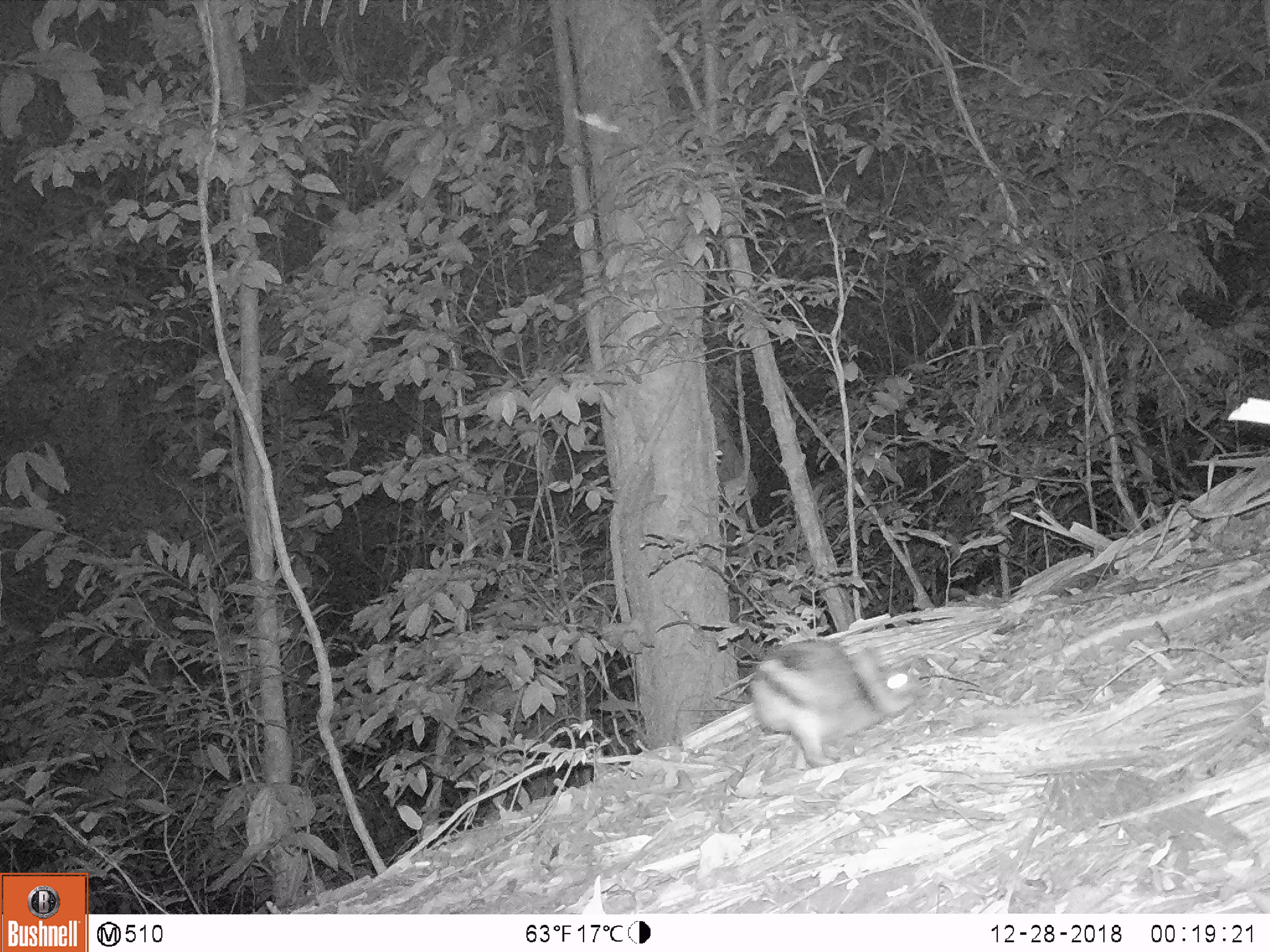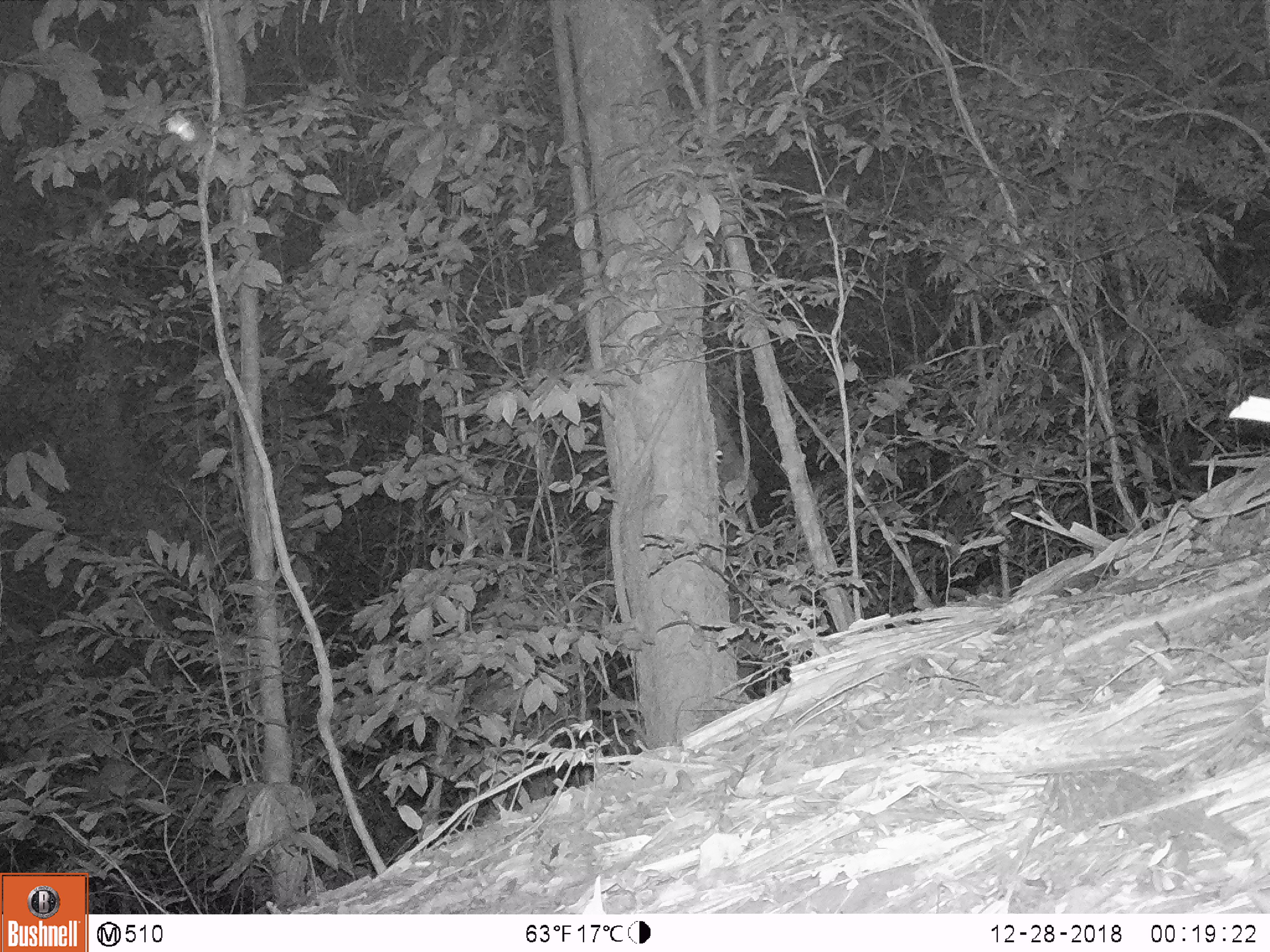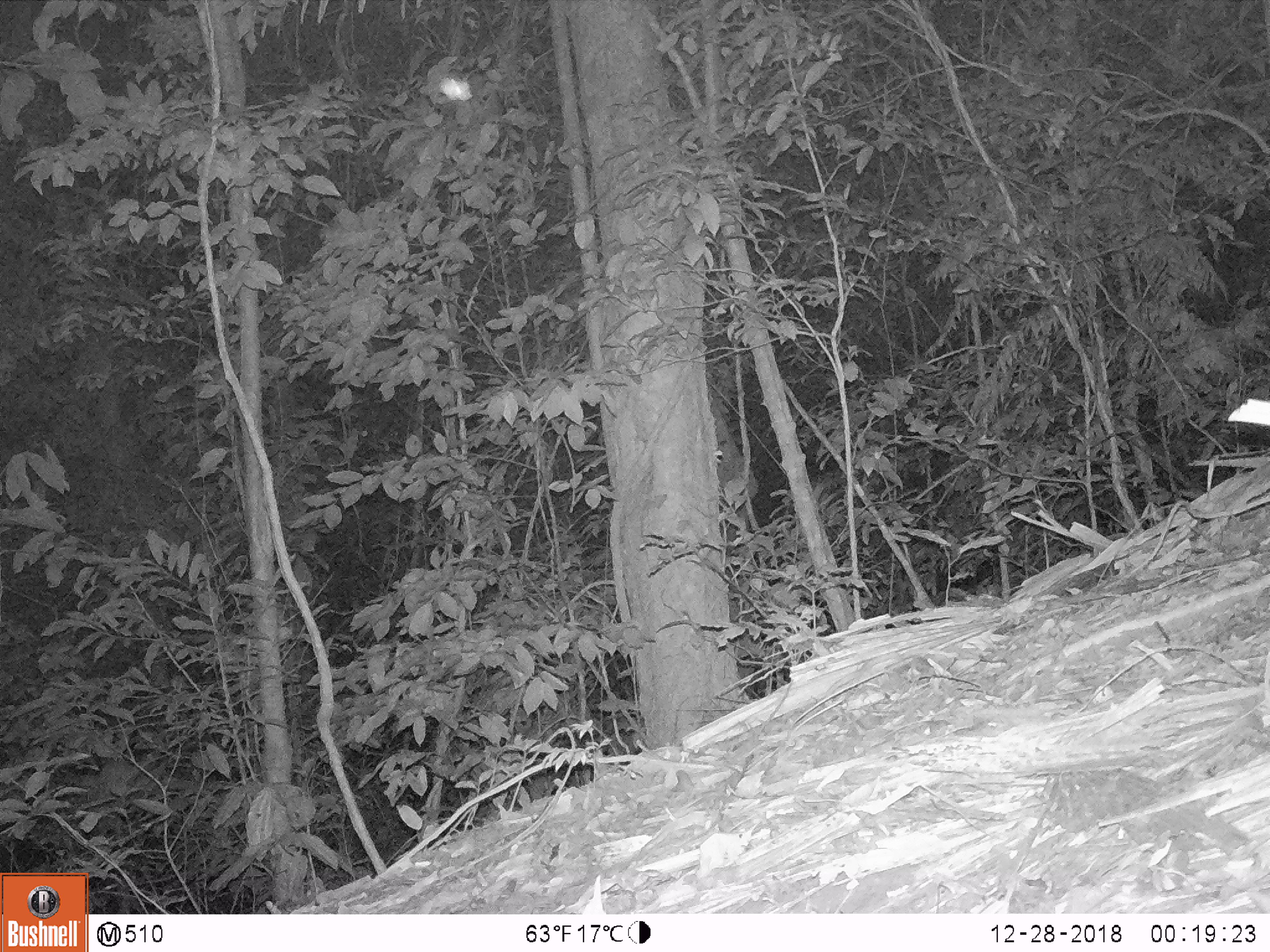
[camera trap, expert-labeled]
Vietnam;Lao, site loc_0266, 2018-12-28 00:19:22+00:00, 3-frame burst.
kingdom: Animalia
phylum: Chordata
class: Mammalia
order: Lagomorpha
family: Leporidae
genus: Nesolagus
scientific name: Nesolagus timminsi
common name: annamite striped rabbit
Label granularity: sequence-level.